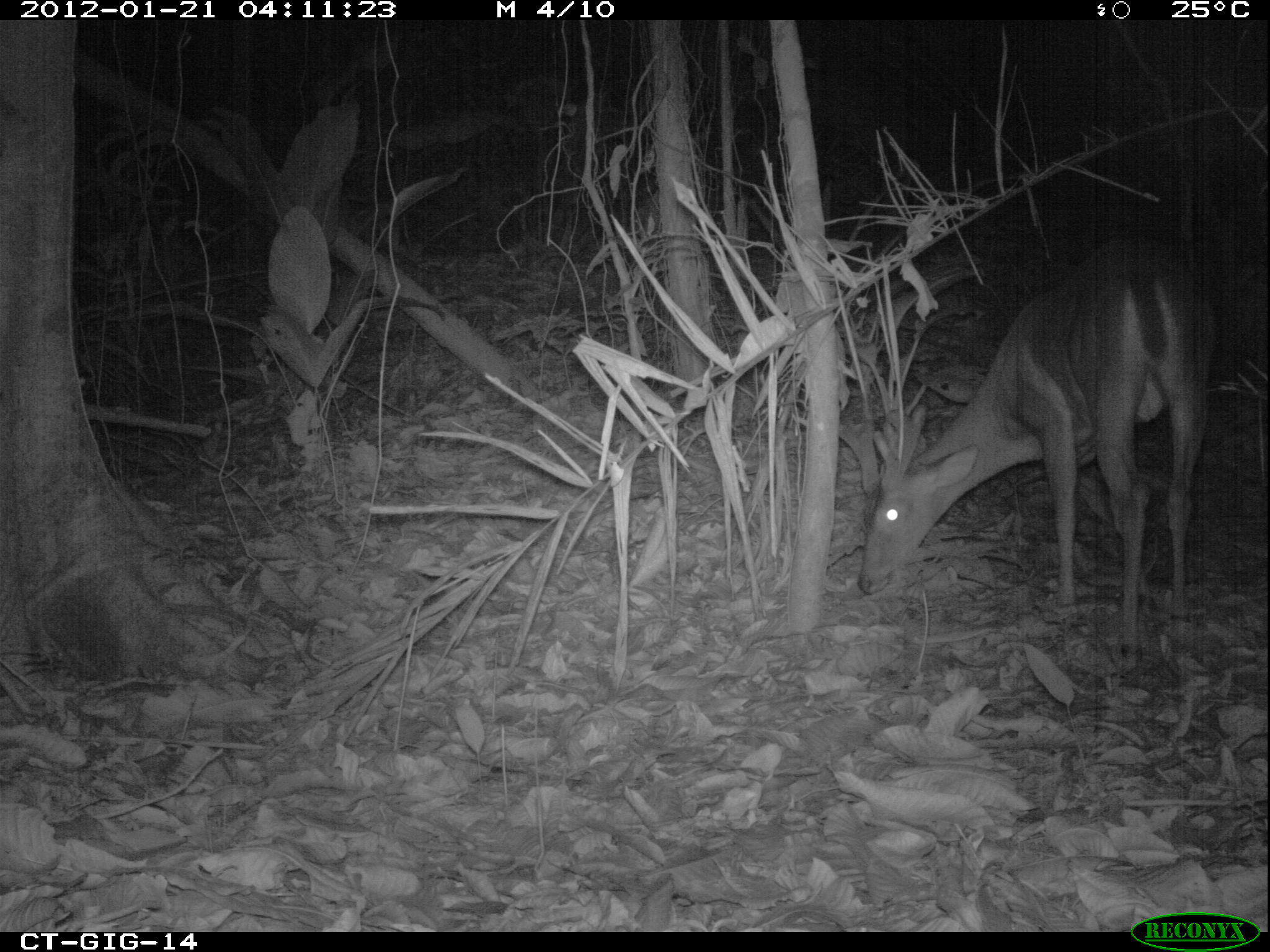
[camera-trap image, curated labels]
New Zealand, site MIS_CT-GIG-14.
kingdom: Animalia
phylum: Chordata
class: Mammalia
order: Artiodactyla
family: Cervidae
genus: Odocoileus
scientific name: Odocoileus virginianus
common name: white-tailed deer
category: white tailed deer